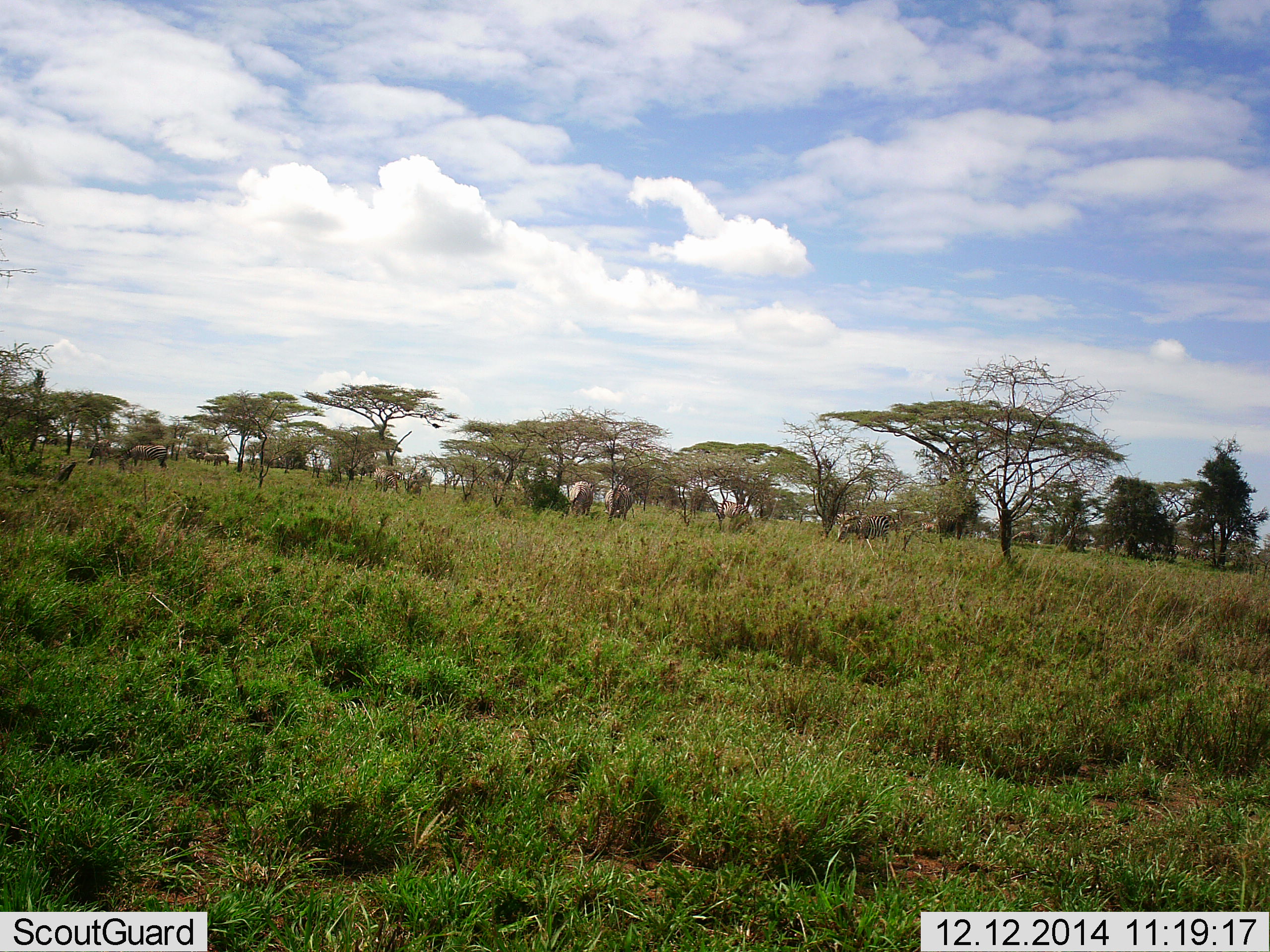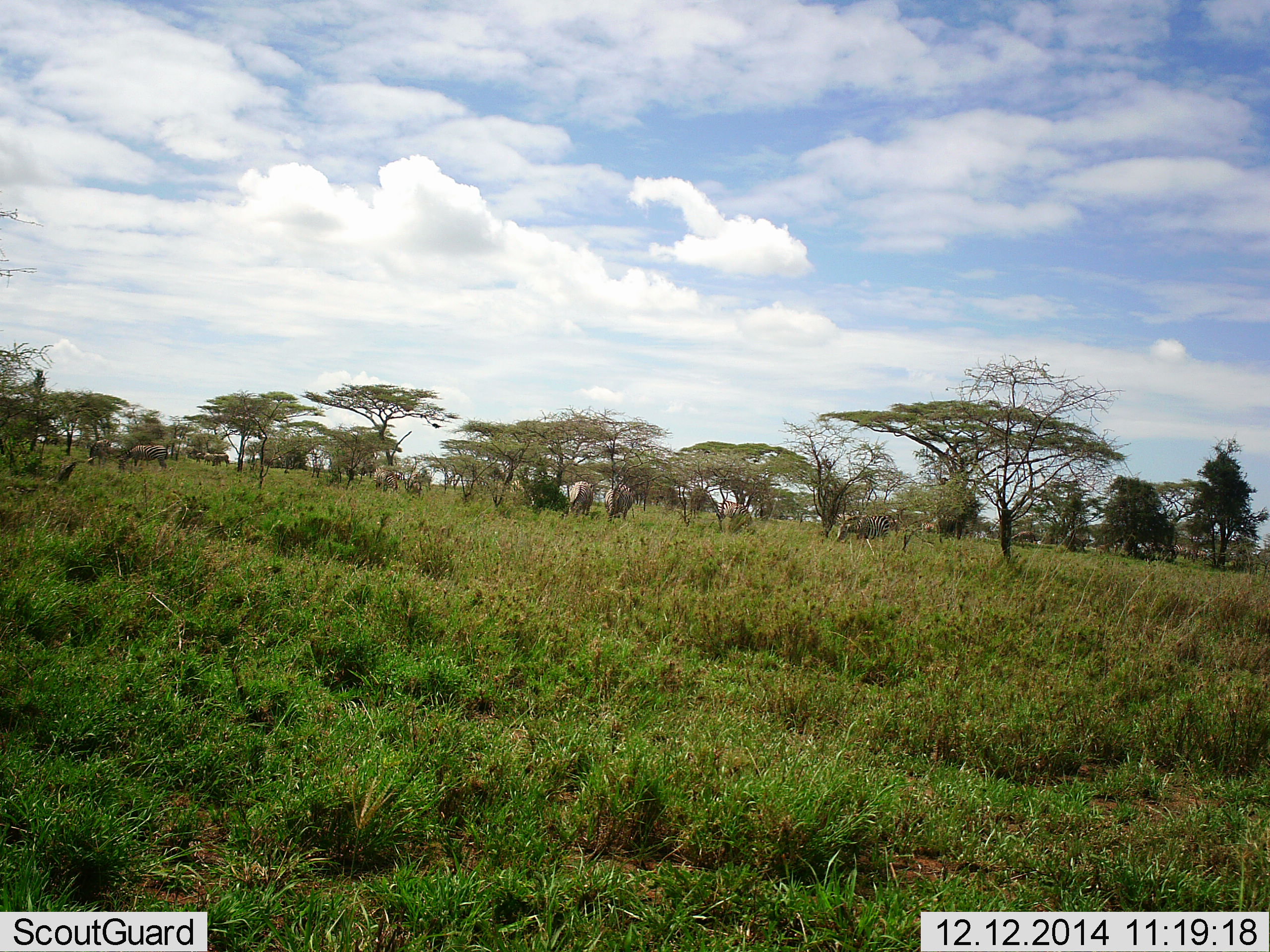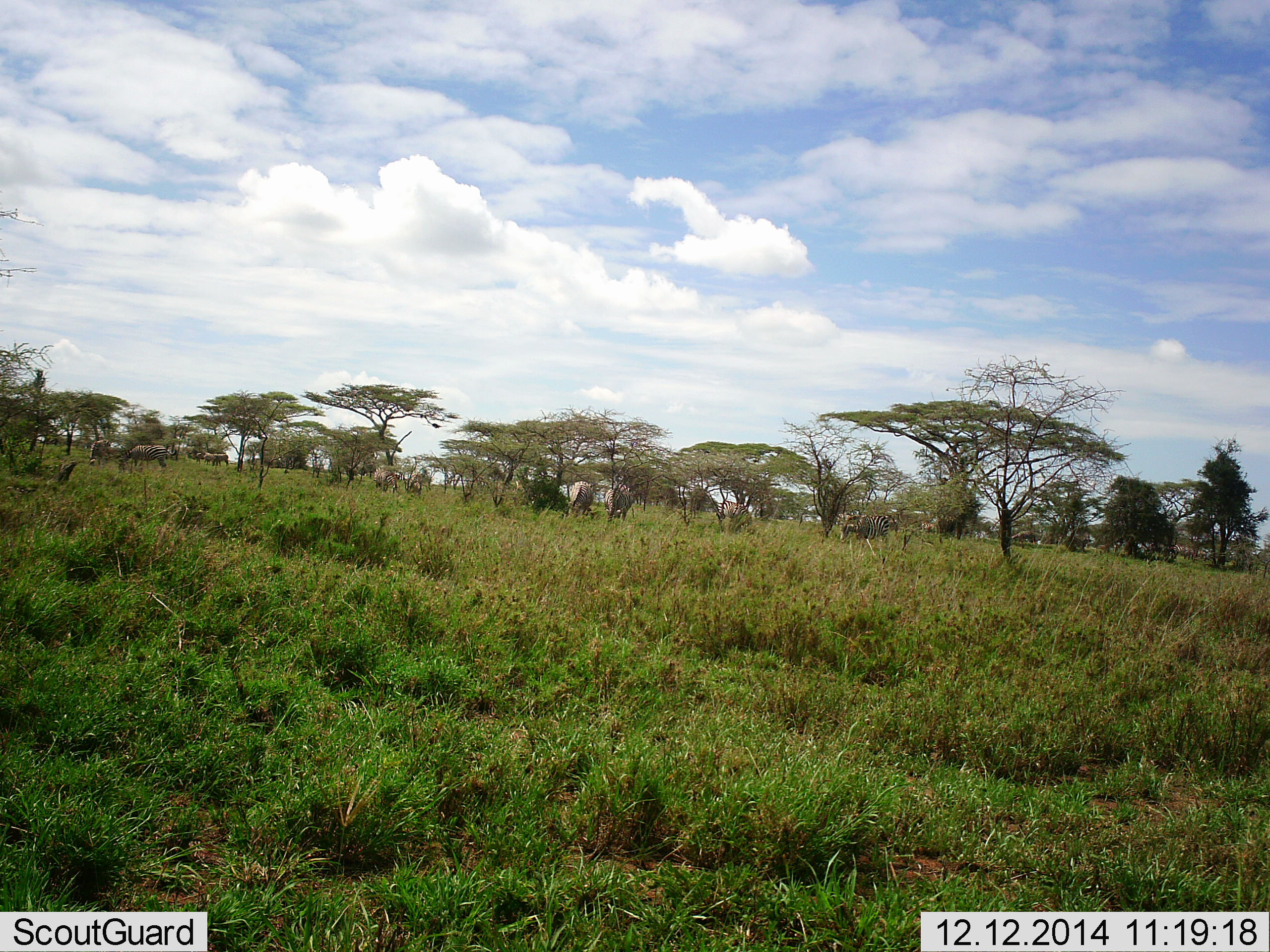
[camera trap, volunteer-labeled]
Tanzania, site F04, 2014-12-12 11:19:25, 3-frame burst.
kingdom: Animalia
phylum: Chordata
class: Mammalia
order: Perissodactyla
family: Equidae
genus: Equus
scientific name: Equus quagga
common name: plains zebra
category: zebra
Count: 10.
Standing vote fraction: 60%.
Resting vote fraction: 0%.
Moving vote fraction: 0%.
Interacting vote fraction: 0%.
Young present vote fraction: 0%.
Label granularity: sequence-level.